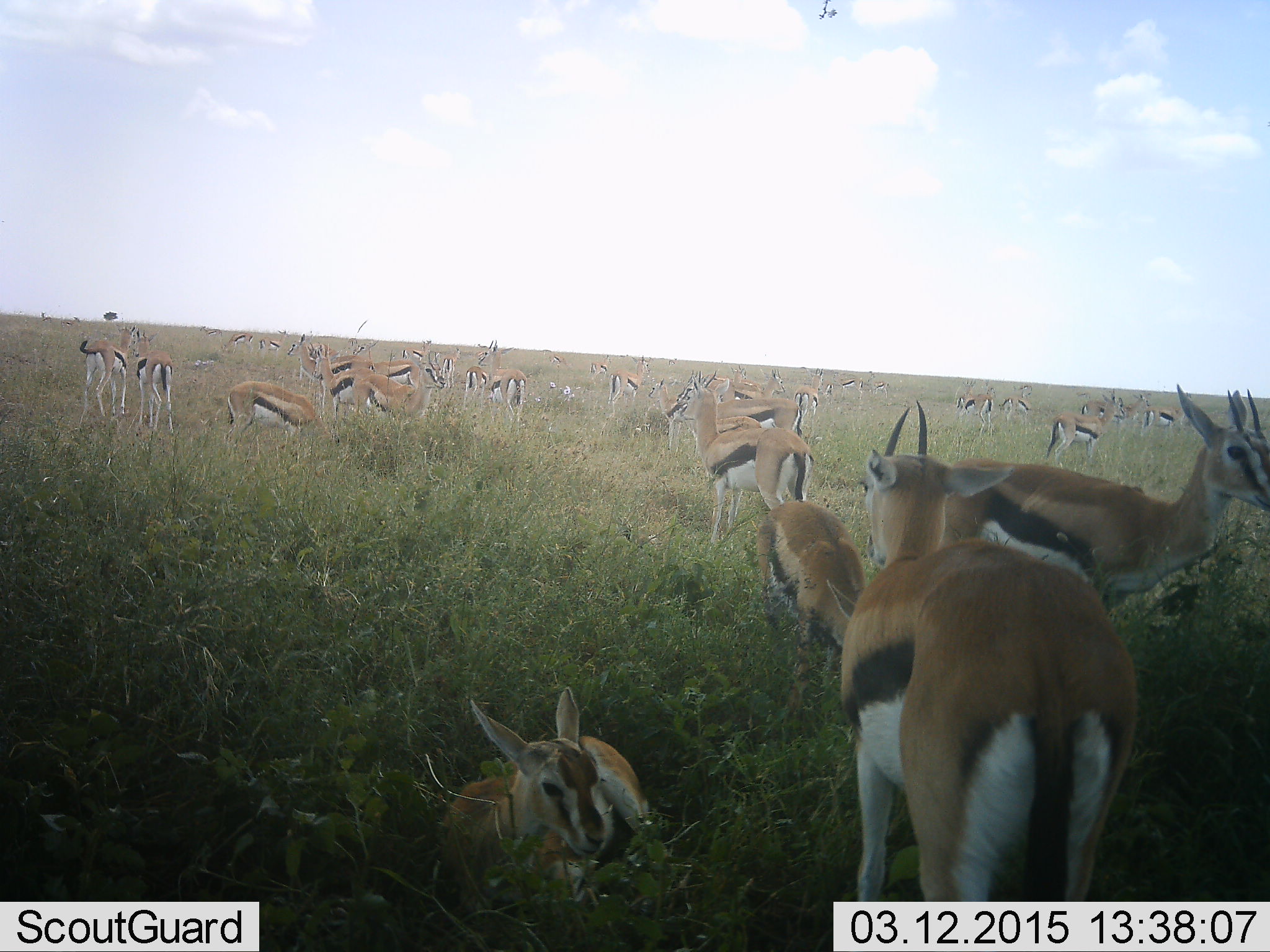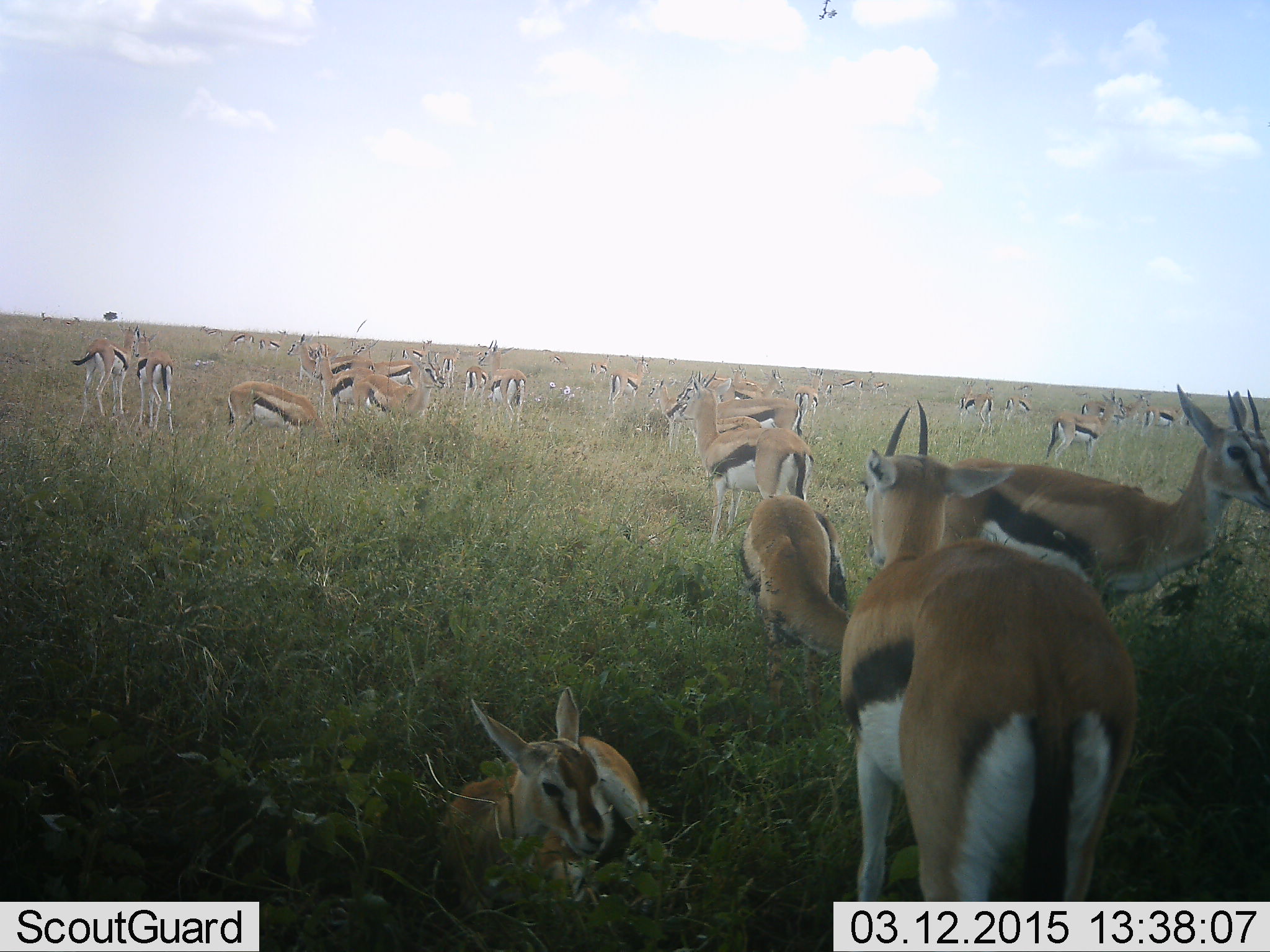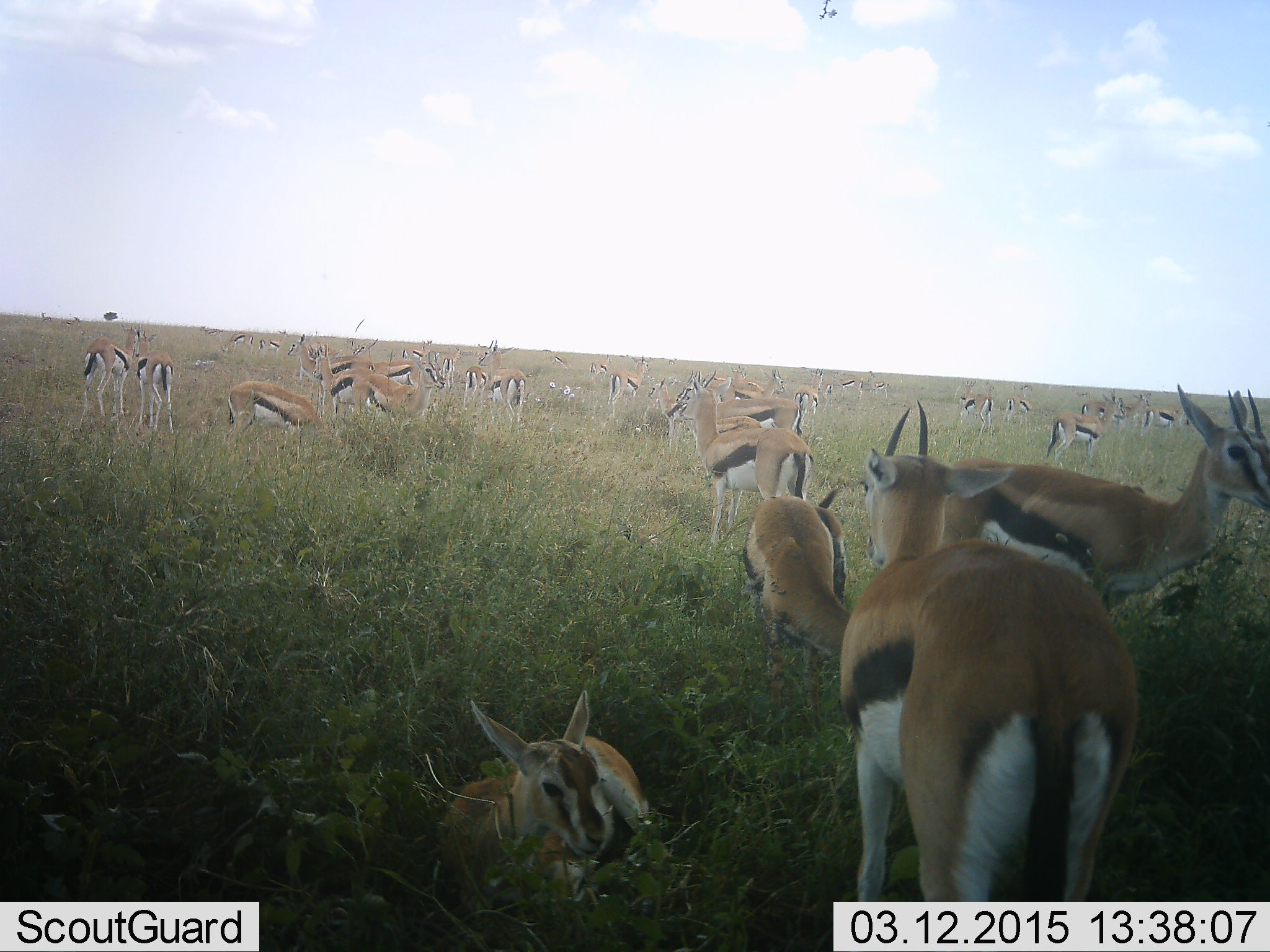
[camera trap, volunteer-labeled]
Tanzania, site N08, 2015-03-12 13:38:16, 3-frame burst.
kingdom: Animalia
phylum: Chordata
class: Mammalia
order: Artiodactyla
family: Bovidae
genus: Eudorcas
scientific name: Eudorcas thomsonii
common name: thomson's gazelle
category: gazellethomsons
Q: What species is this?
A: Gazellethomsons (thomson's gazelle) (Eudorcas thomsonii).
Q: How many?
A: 11-50.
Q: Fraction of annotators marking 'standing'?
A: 80%.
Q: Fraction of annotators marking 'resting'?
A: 90%.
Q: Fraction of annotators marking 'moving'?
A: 0%.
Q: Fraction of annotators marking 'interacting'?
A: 10%.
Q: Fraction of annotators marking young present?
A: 10%.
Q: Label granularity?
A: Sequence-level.